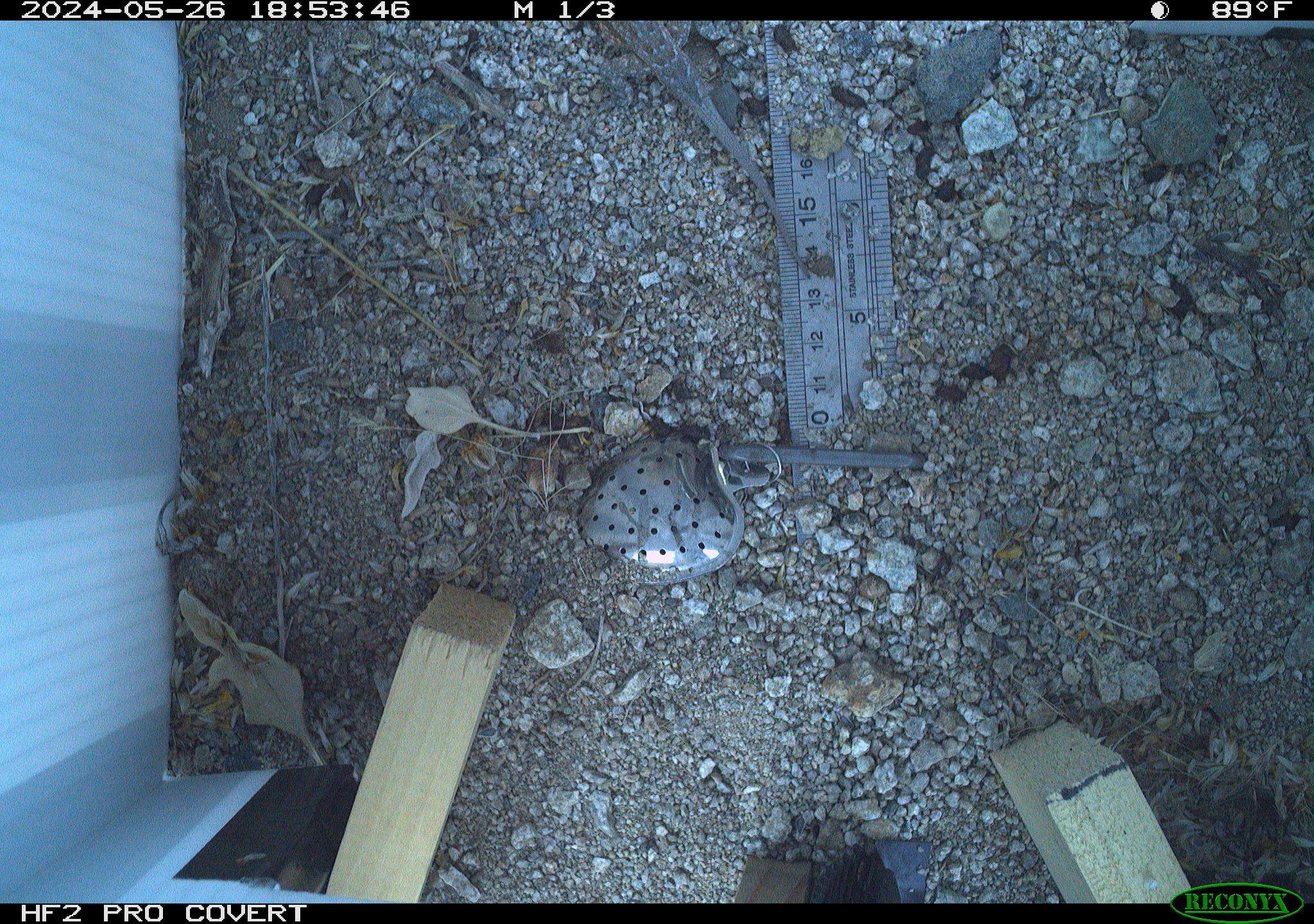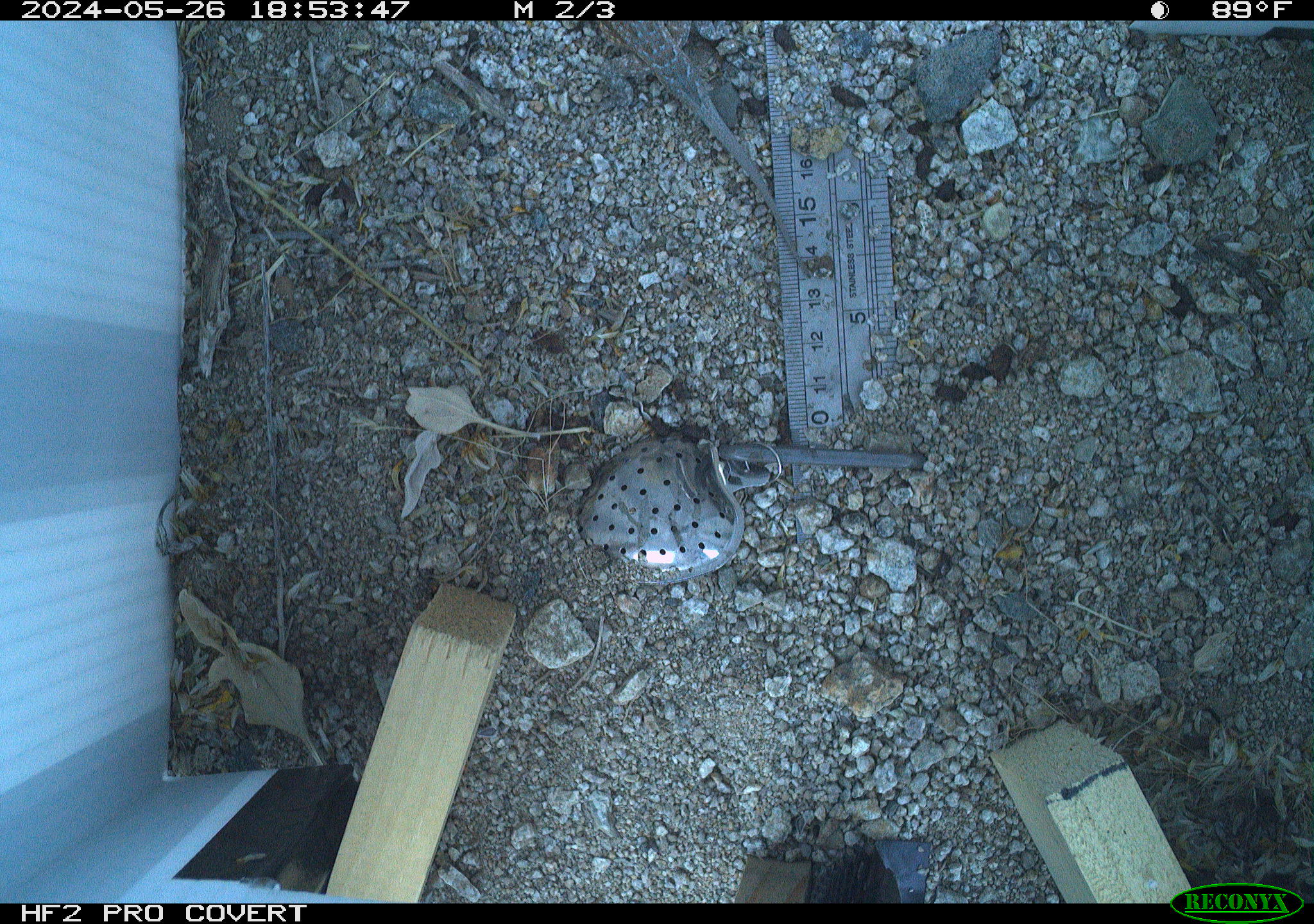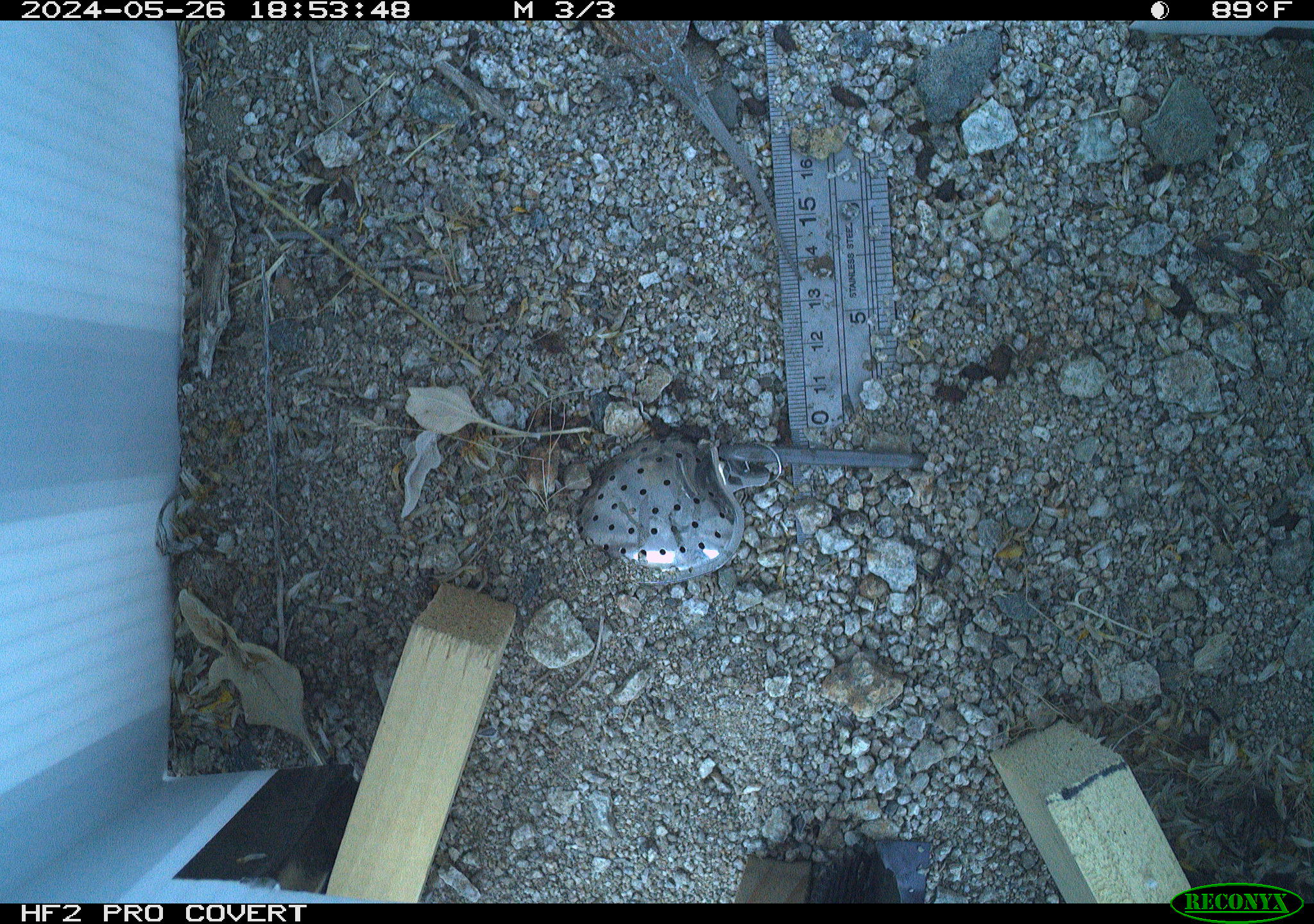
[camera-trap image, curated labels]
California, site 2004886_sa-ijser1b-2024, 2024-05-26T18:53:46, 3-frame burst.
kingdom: Animalia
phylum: Chordata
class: Reptilia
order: Squamata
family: Phrynosomatidae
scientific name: Phrynosomatidae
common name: phrynosomatid lizards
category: phrynosomatidae family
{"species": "phrynosomatidae family (phrynosomatid lizards) (Phrynosomatidae)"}